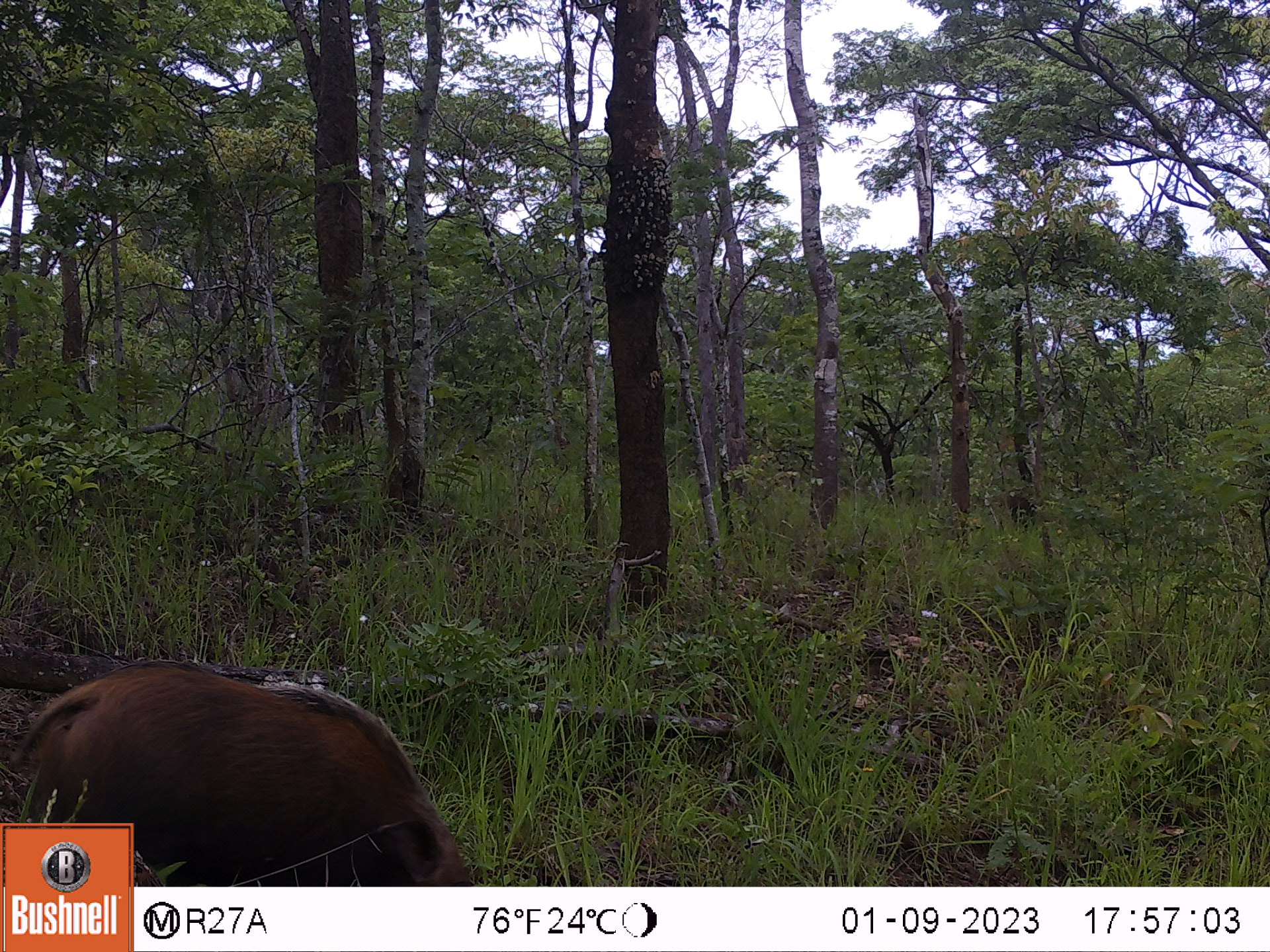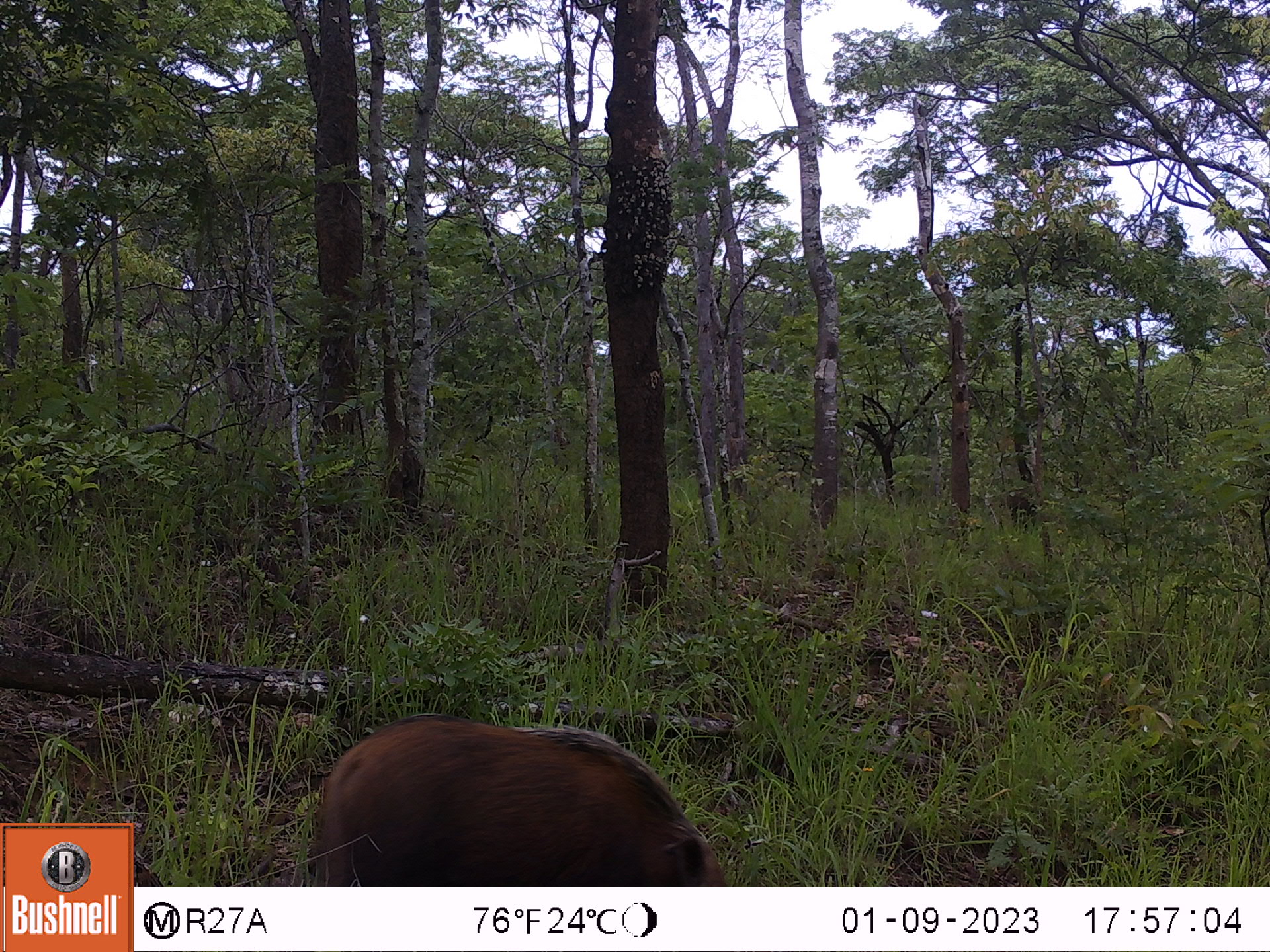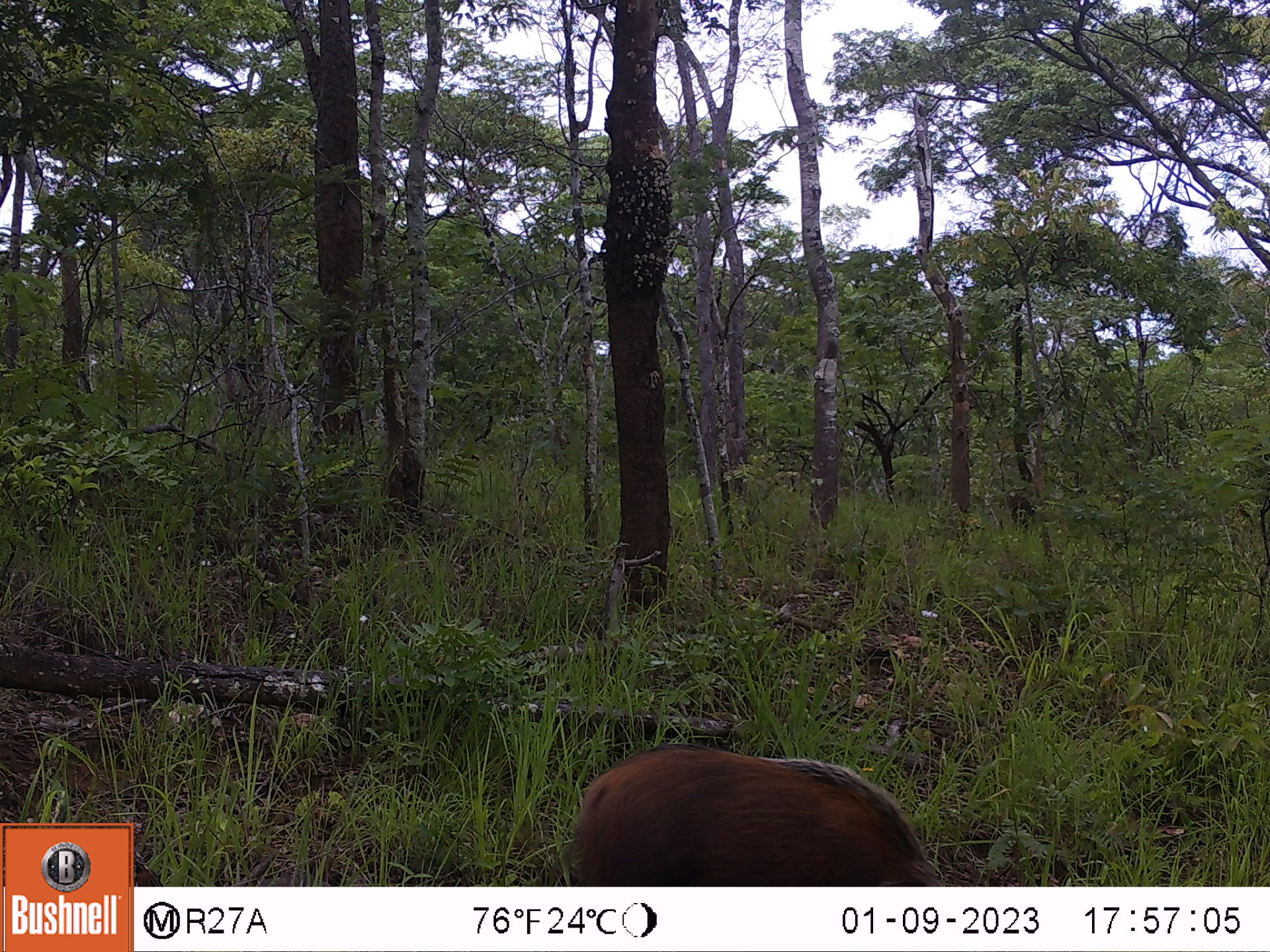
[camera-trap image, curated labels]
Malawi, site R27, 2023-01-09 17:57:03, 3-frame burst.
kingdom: Animalia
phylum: Chordata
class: Mammalia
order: Artiodactyla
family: Suidae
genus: Potamochoerus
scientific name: Potamochoerus larvatus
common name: bushpig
Bushpig (Potamochoerus larvatus), count 1.